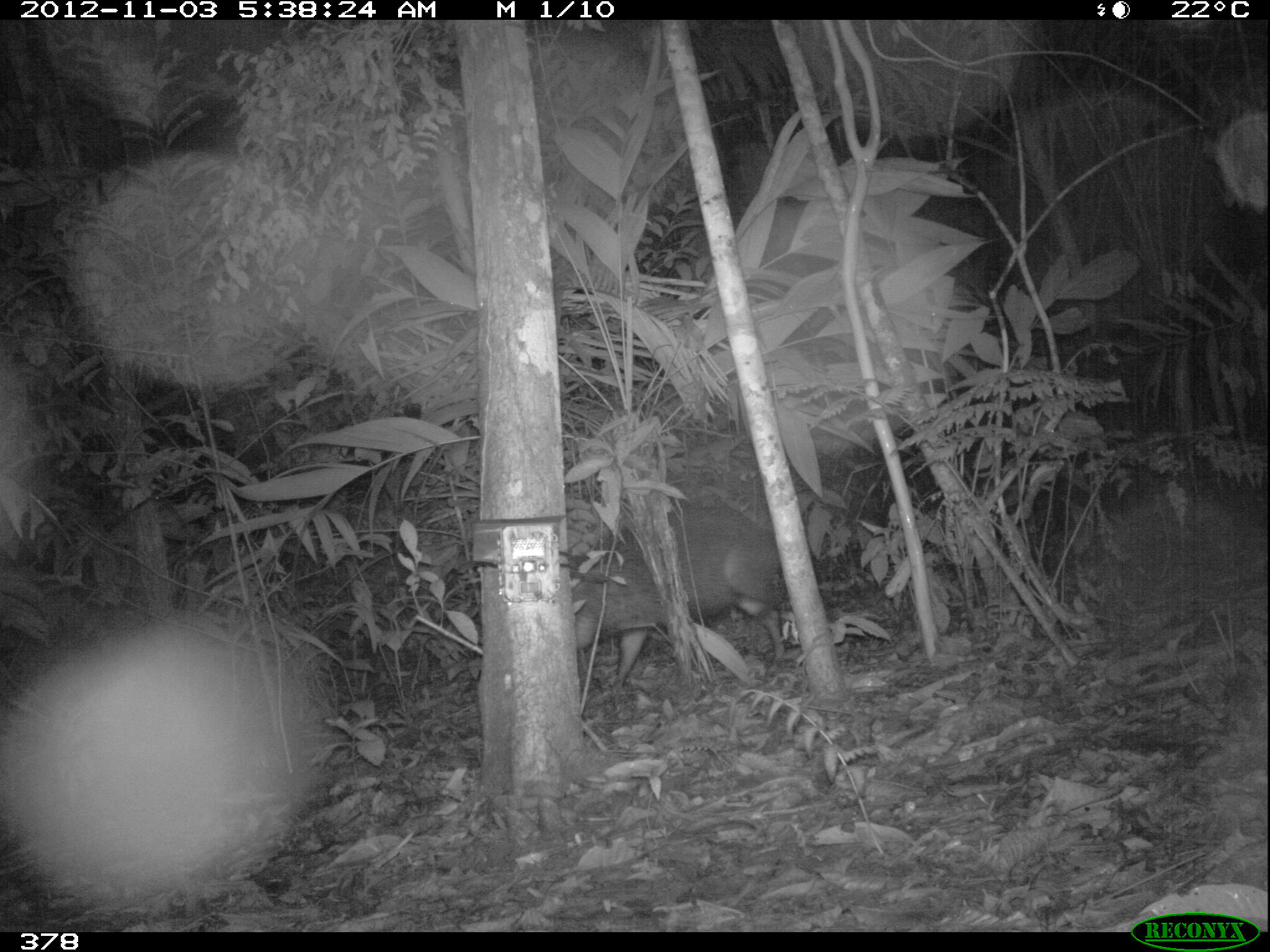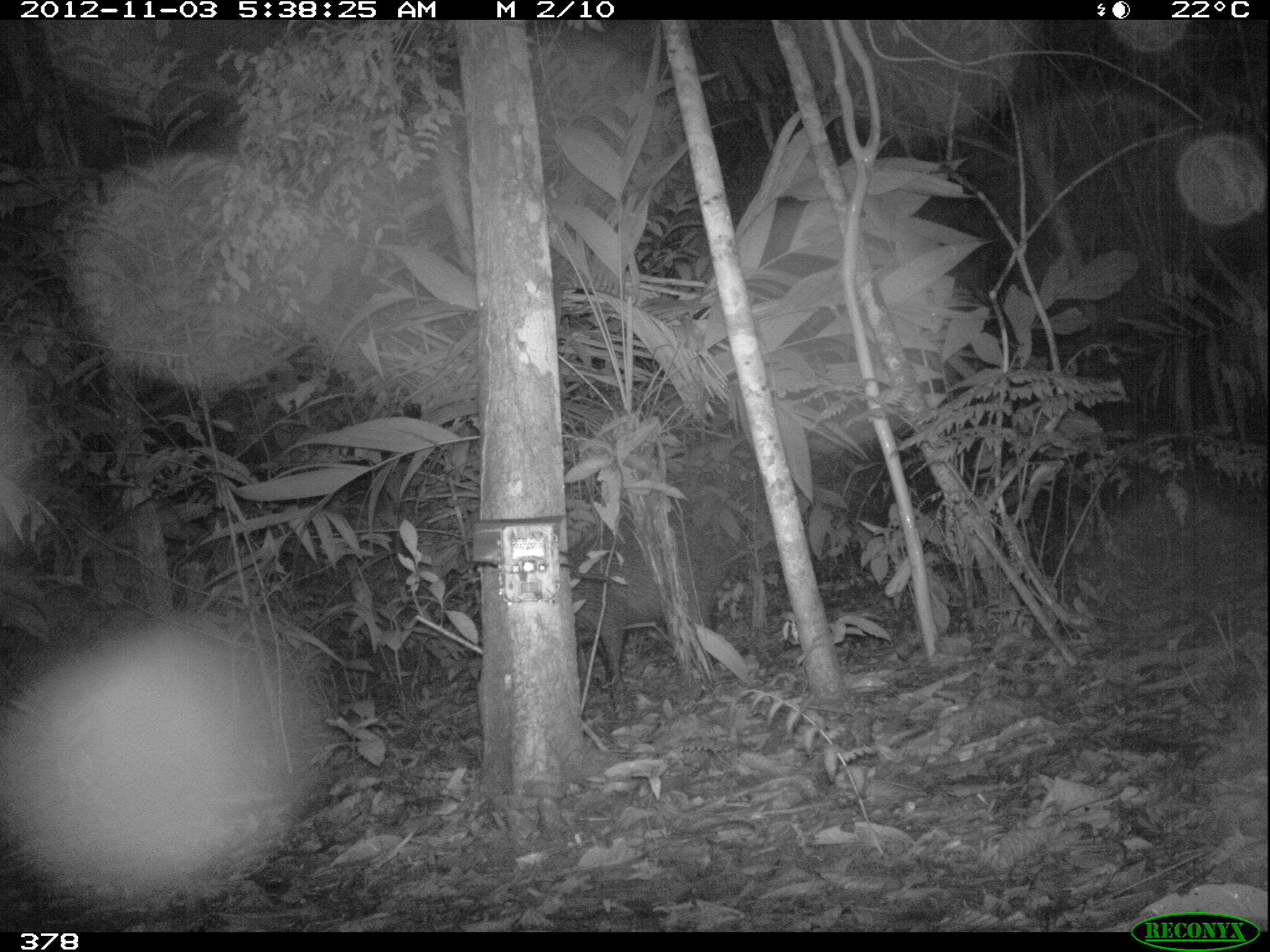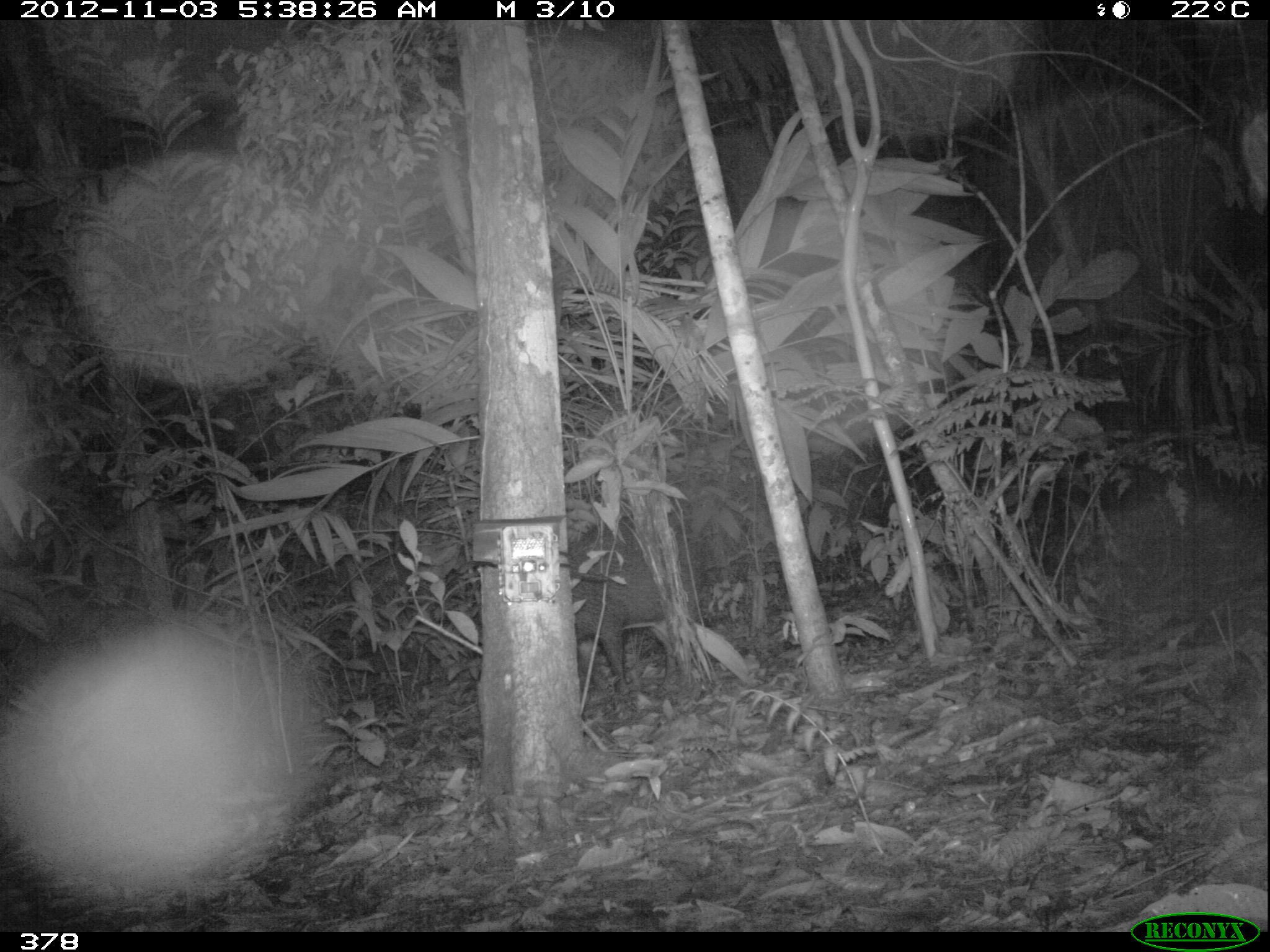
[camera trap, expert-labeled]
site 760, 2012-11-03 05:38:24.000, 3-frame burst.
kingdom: Animalia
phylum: Chordata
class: Mammalia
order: Artiodactyla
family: Tayassuidae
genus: Tayassu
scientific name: Tayassu pecari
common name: white-lipped peccary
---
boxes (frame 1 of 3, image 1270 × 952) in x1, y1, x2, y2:
tayassu pecari: 569, 507, 795, 686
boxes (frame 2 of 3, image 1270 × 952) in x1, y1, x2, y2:
tayassu pecari: 569, 516, 736, 711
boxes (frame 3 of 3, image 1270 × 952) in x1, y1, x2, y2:
tayassu pecari: 569, 513, 703, 694